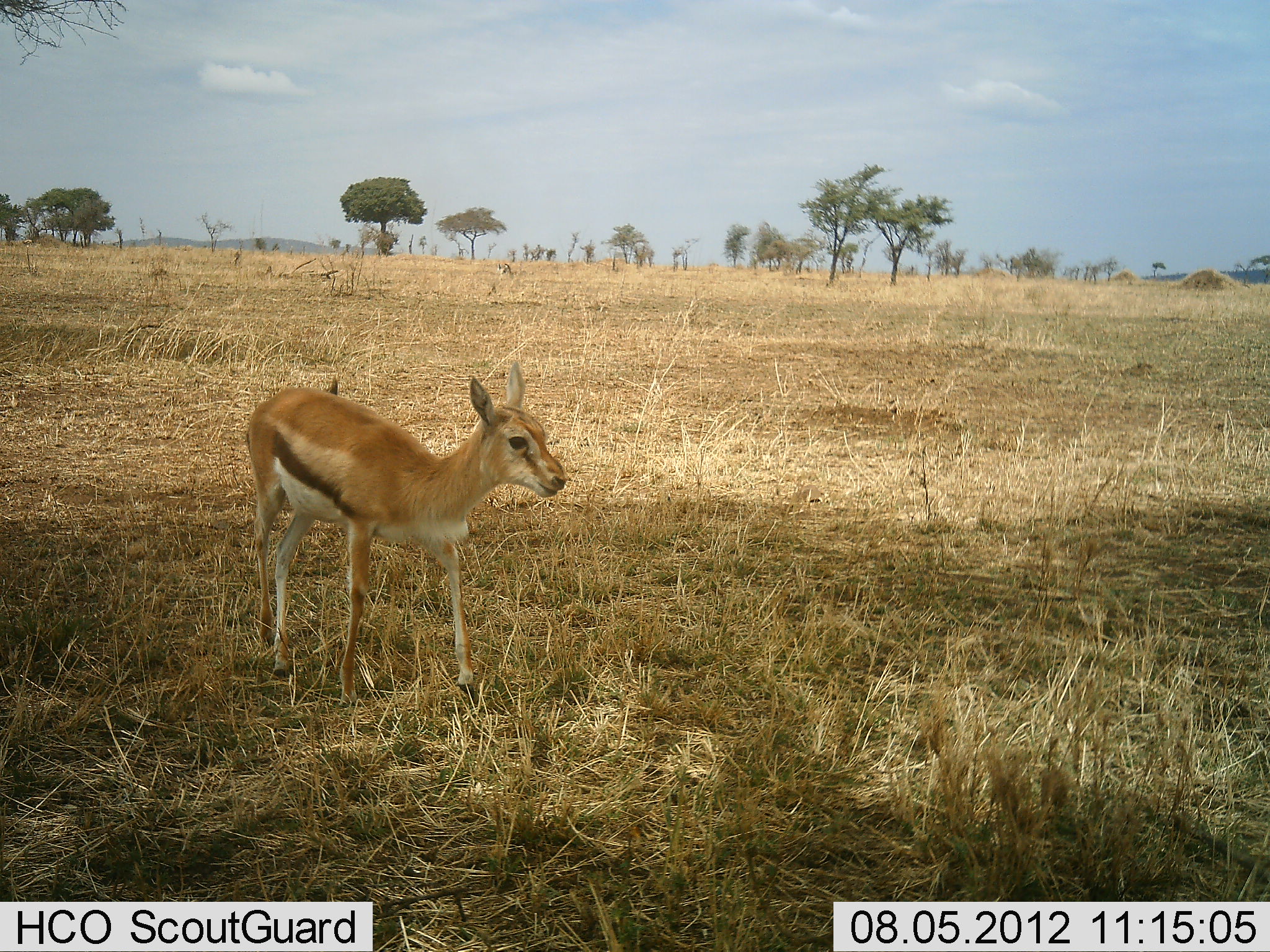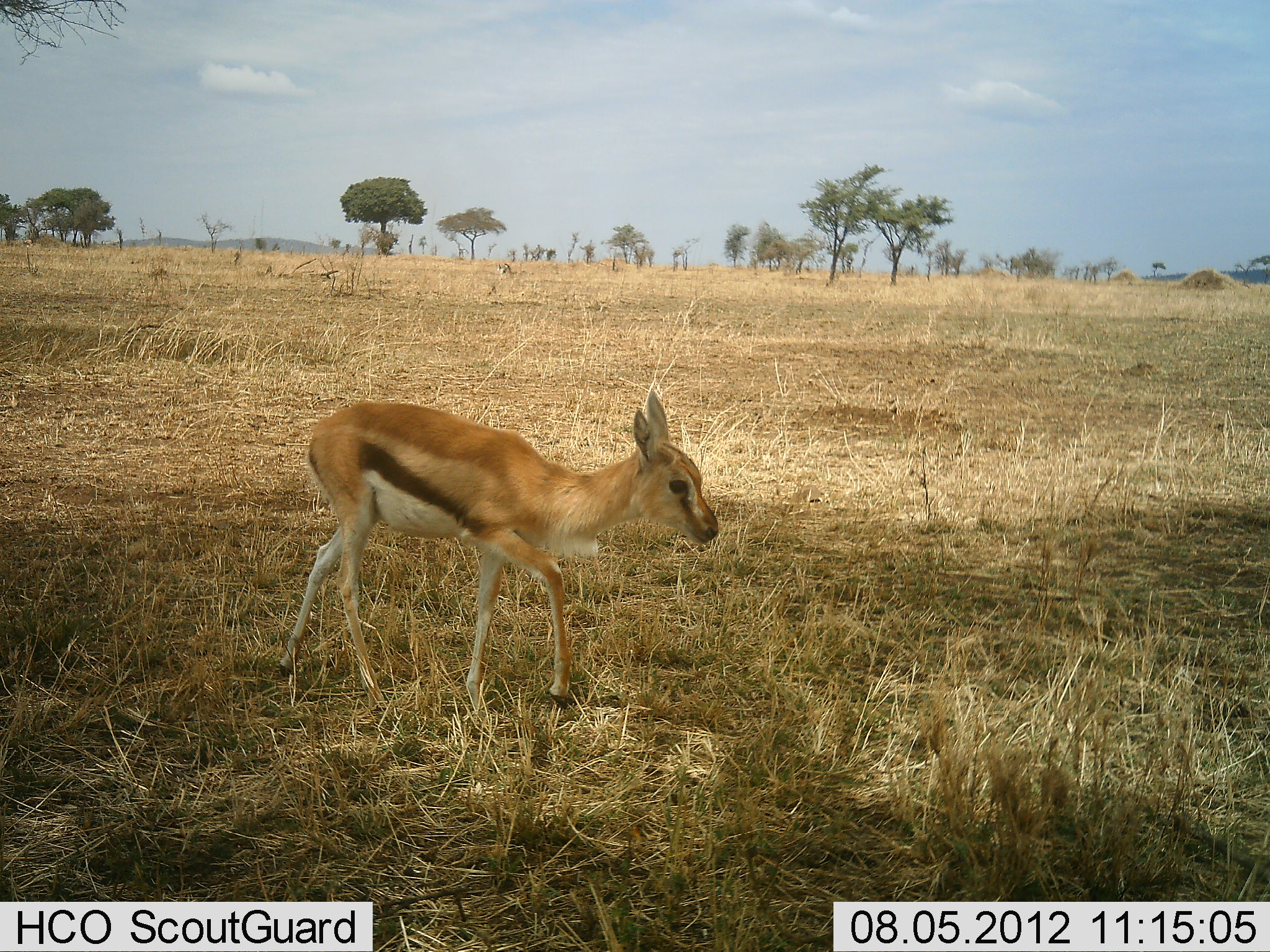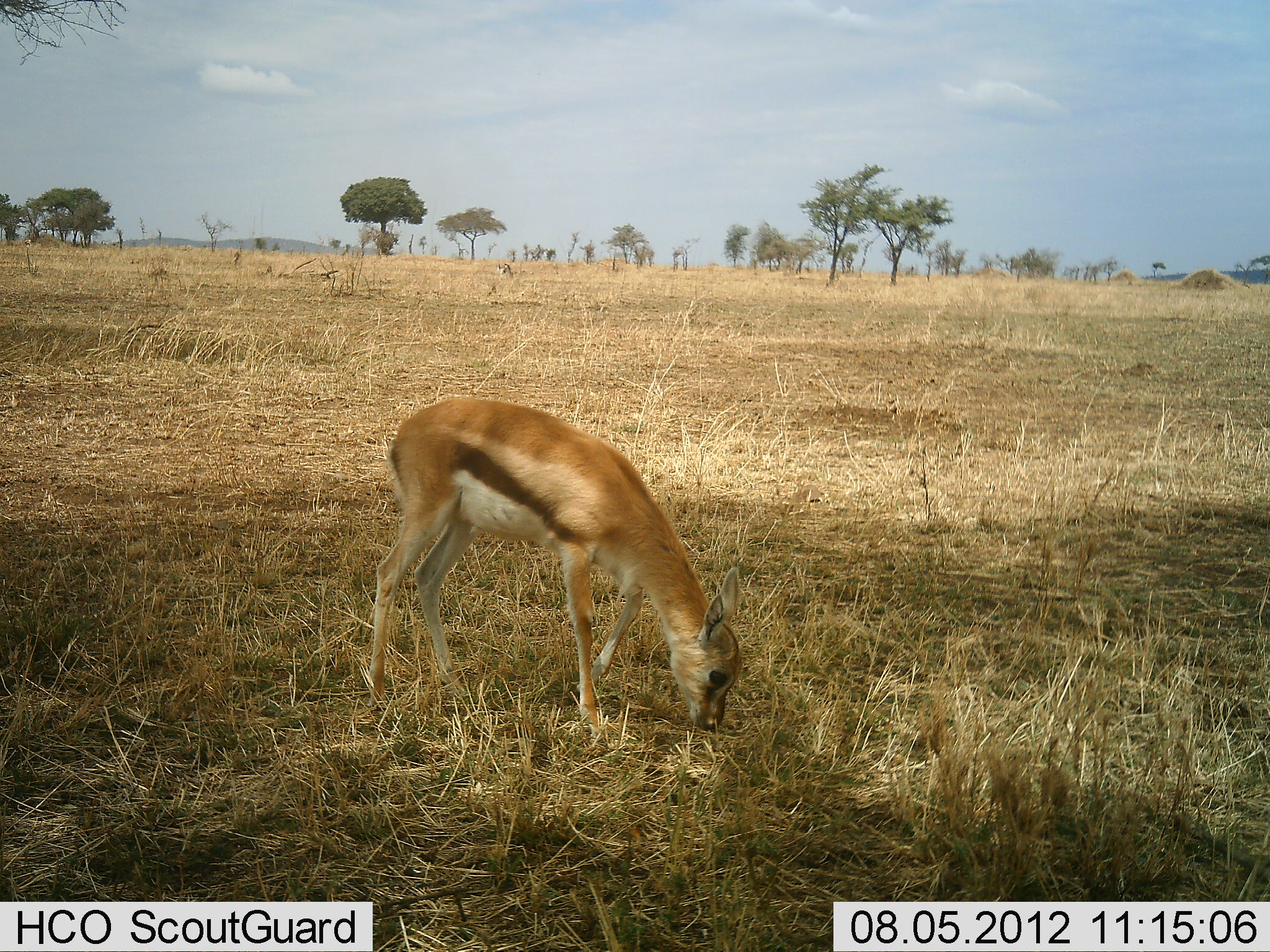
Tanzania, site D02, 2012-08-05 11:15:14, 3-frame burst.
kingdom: Animalia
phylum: Chordata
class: Mammalia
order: Artiodactyla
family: Bovidae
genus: Eudorcas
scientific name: Eudorcas thomsonii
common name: thomson's gazelle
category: gazellethomsons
Gazellethomsons (thomson's gazelle) (Eudorcas thomsonii), count 1. Behavior (volunteer vote fractions): standing 100%, resting 0%, moving 0%, interacting 0%. Young present (vote fraction): 40%. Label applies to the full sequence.